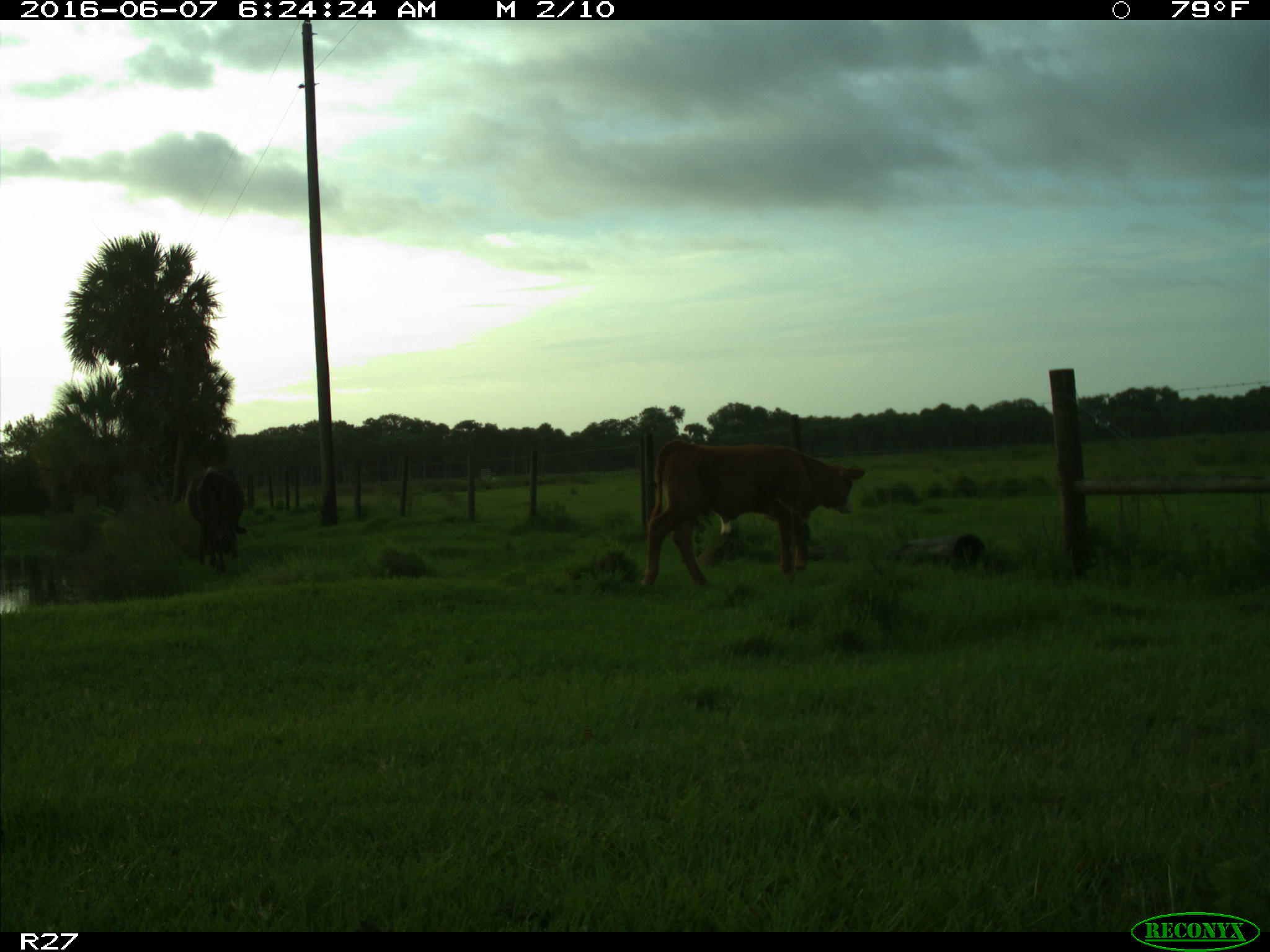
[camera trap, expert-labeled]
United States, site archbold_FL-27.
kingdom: Animalia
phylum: Chordata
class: Mammalia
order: Artiodactyla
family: Bovidae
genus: Bos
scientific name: Bos taurus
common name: domestic cow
Bos taurus (domestic cow).